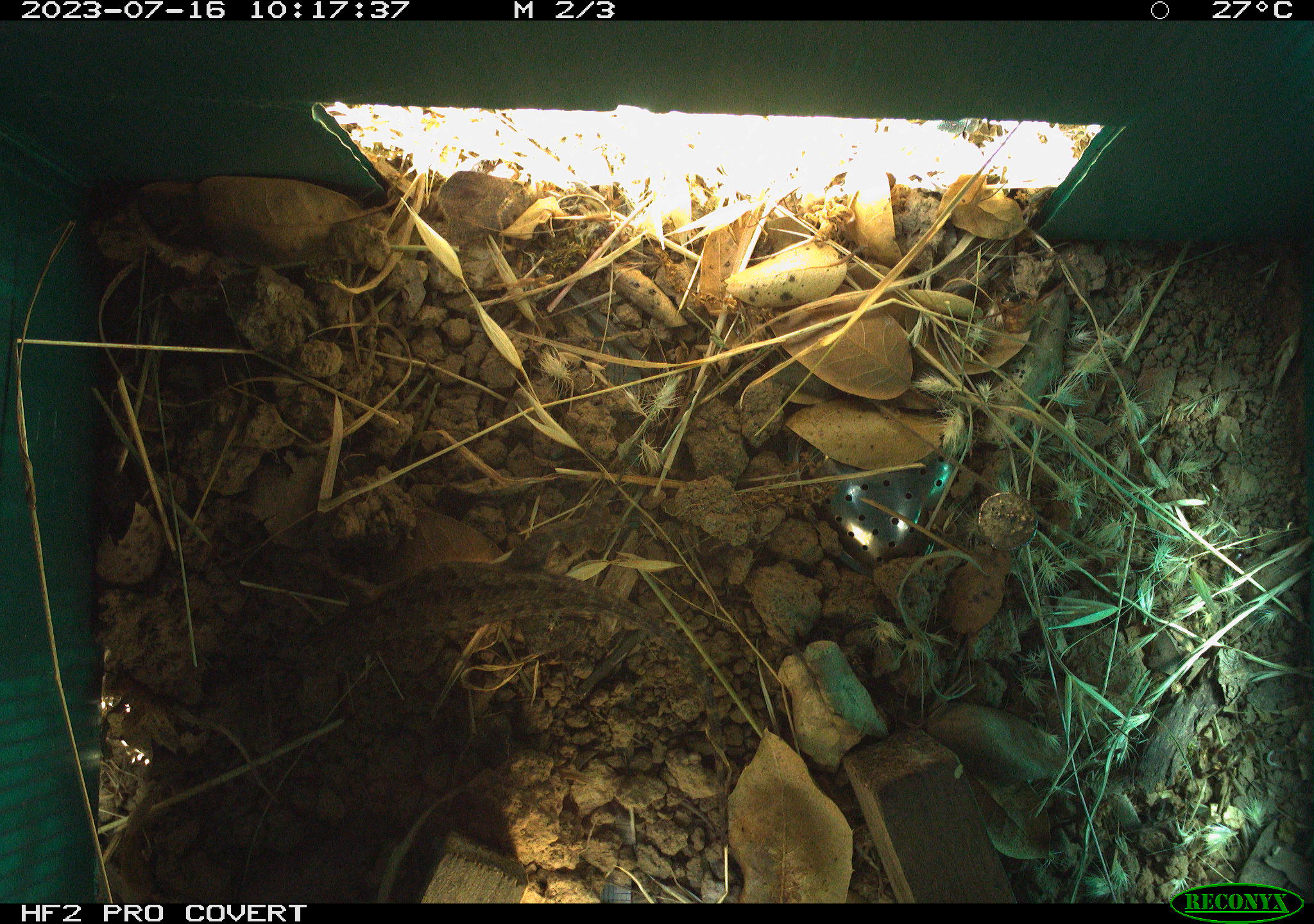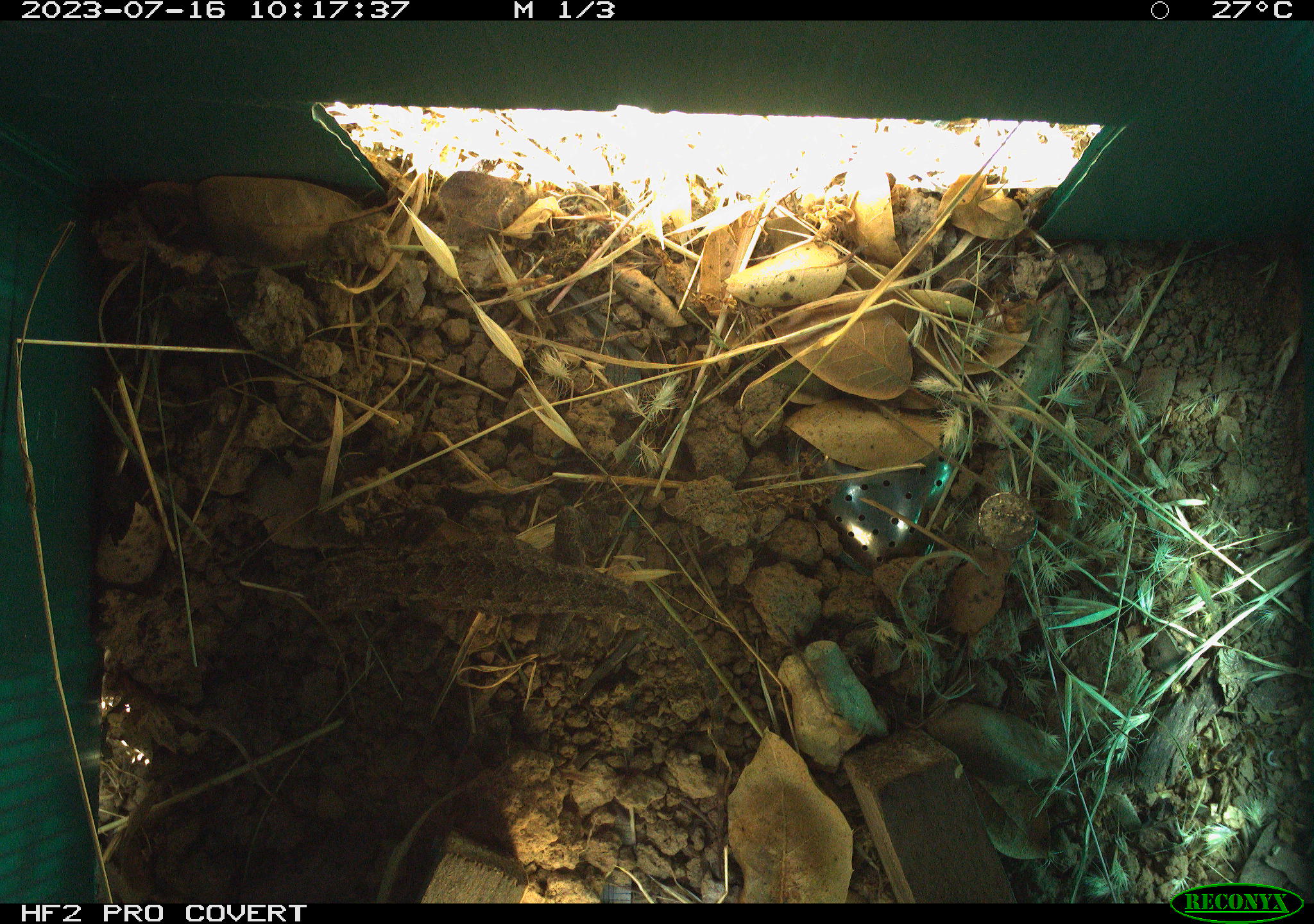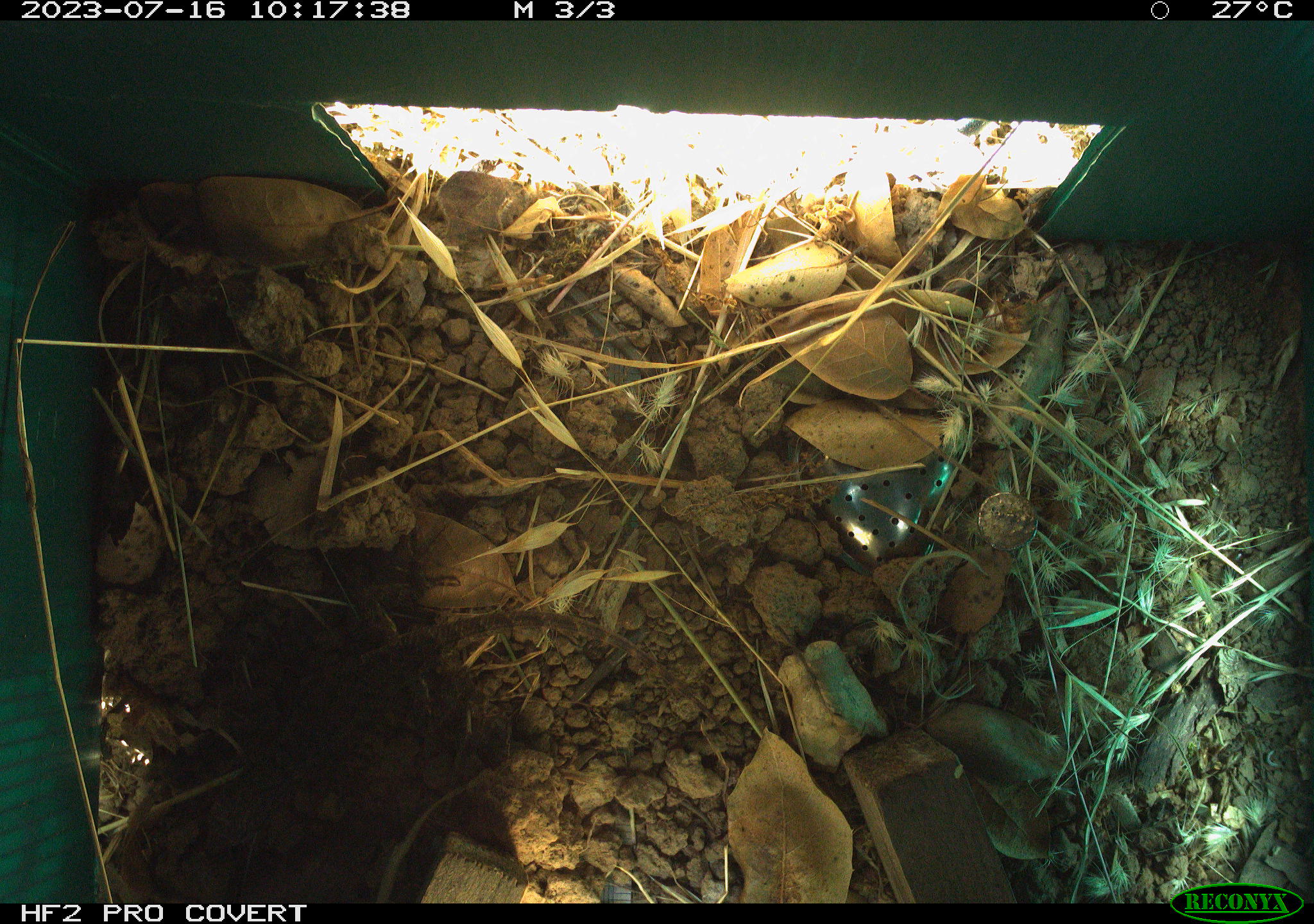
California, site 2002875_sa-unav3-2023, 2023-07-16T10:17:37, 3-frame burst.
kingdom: Animalia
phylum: Chordata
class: Reptilia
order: Squamata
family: Phrynosomatidae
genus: Sceloporus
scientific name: Sceloporus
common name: spiny lizards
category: sceloporus species